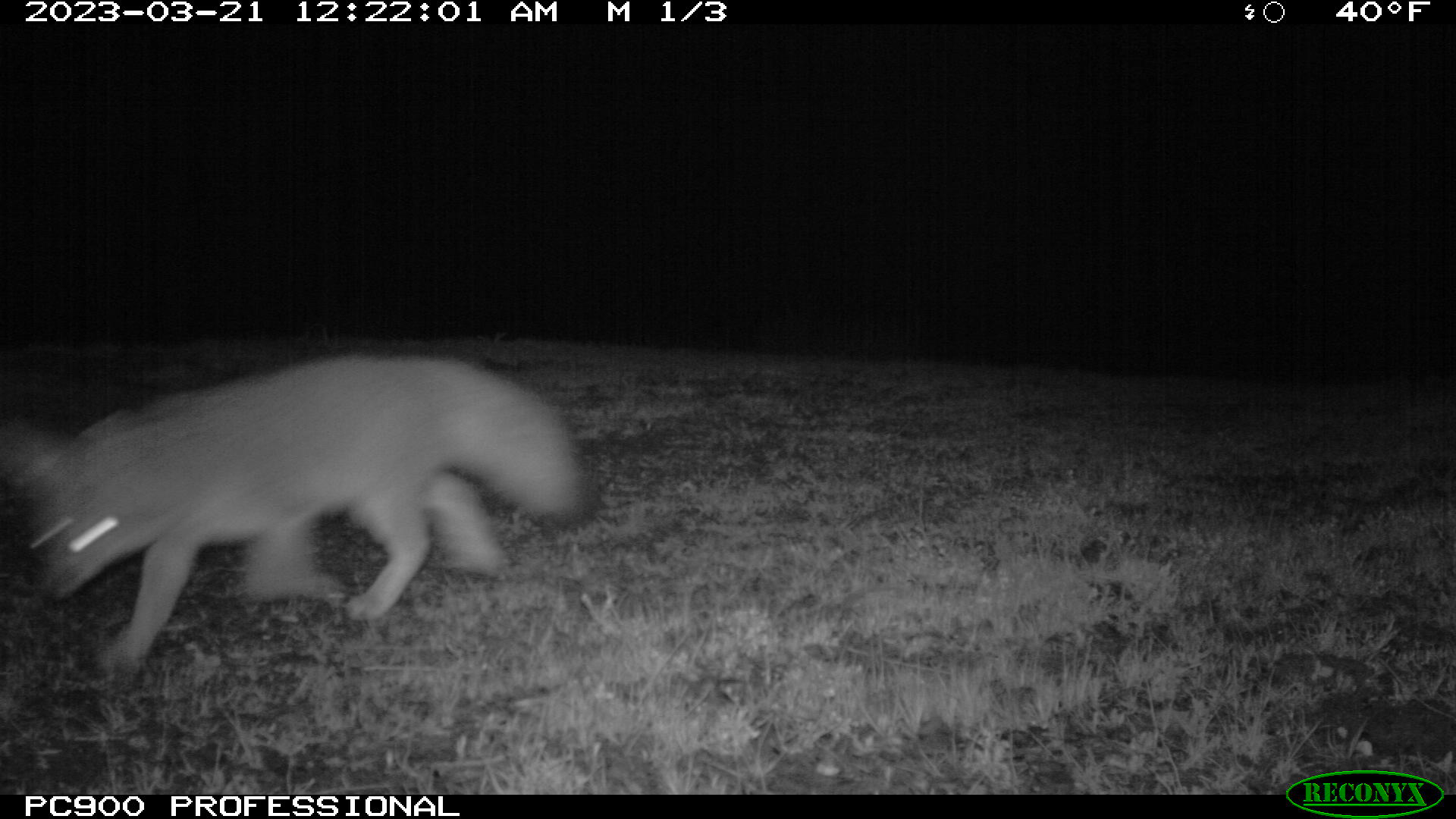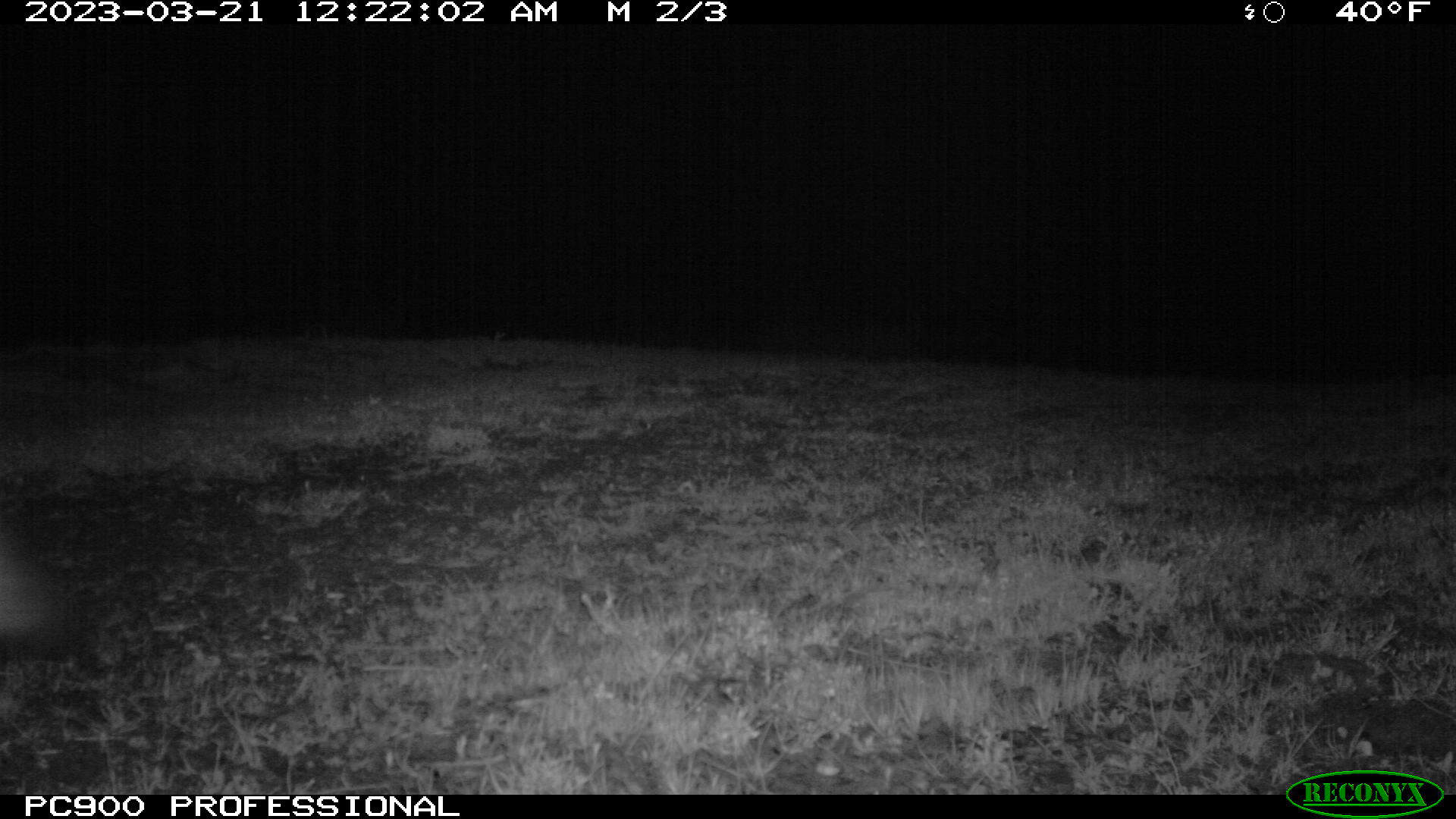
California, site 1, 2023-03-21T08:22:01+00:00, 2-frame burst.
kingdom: Animalia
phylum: Chordata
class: Mammalia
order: Carnivora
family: Canidae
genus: Urocyon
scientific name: Urocyon cinereoargenteus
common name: gray fox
Gray fox (Urocyon cinereoargenteus).